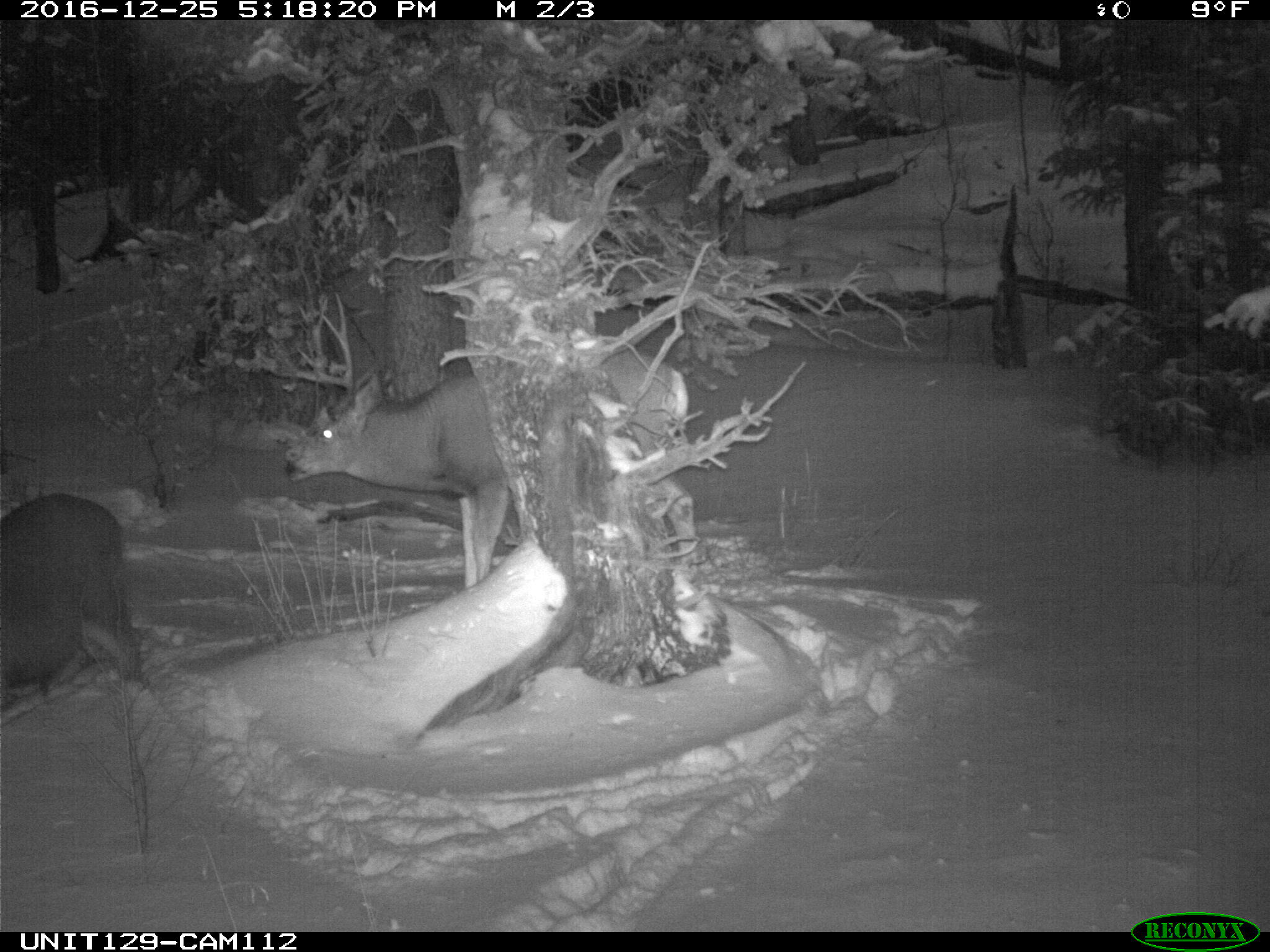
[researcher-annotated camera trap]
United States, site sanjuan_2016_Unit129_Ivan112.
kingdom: Animalia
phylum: Chordata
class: Mammalia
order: Artiodactyla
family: Cervidae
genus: Odocoileus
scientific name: Odocoileus hemionus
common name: mule deer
Odocoileus hemionus (mule deer).